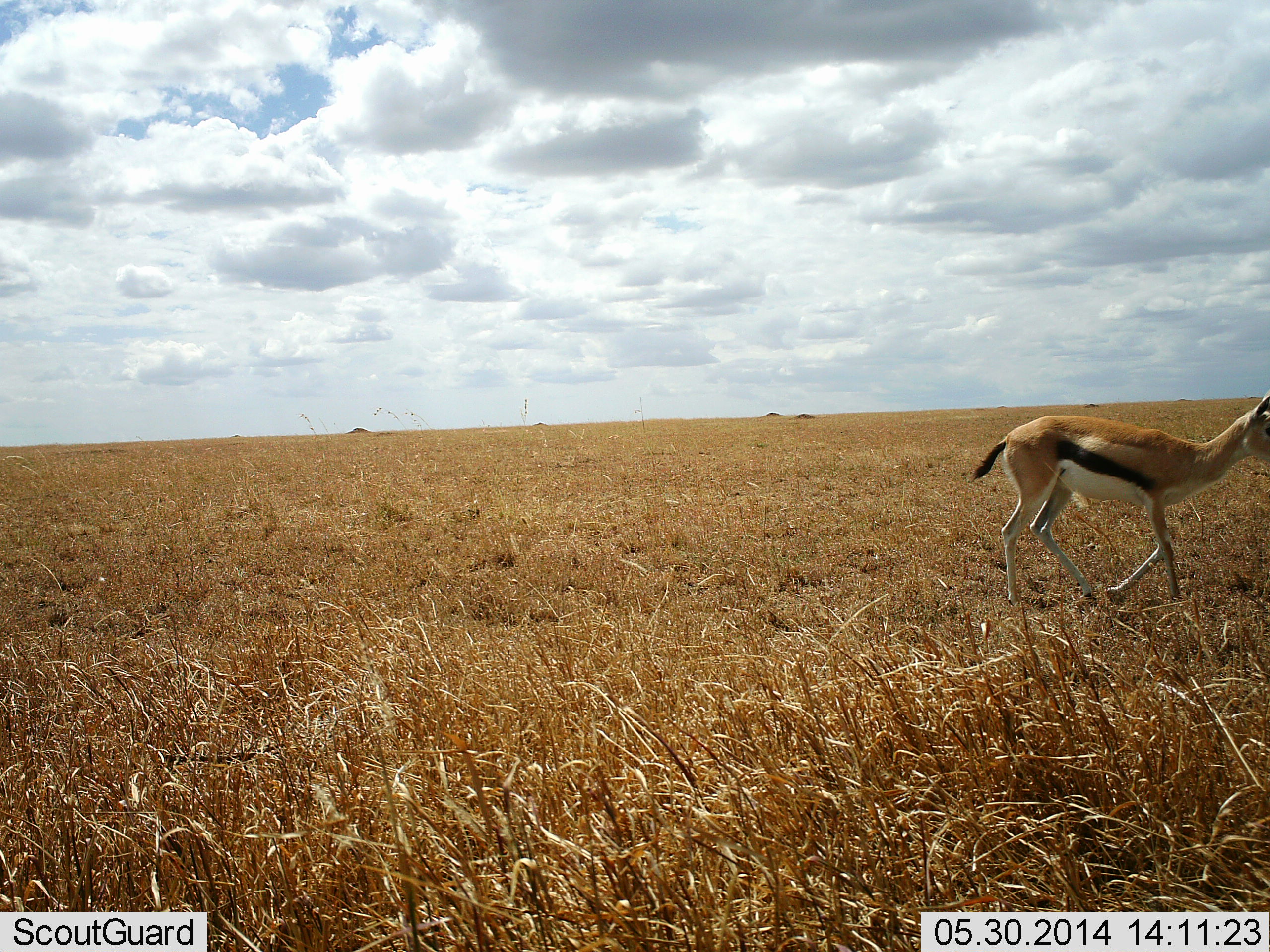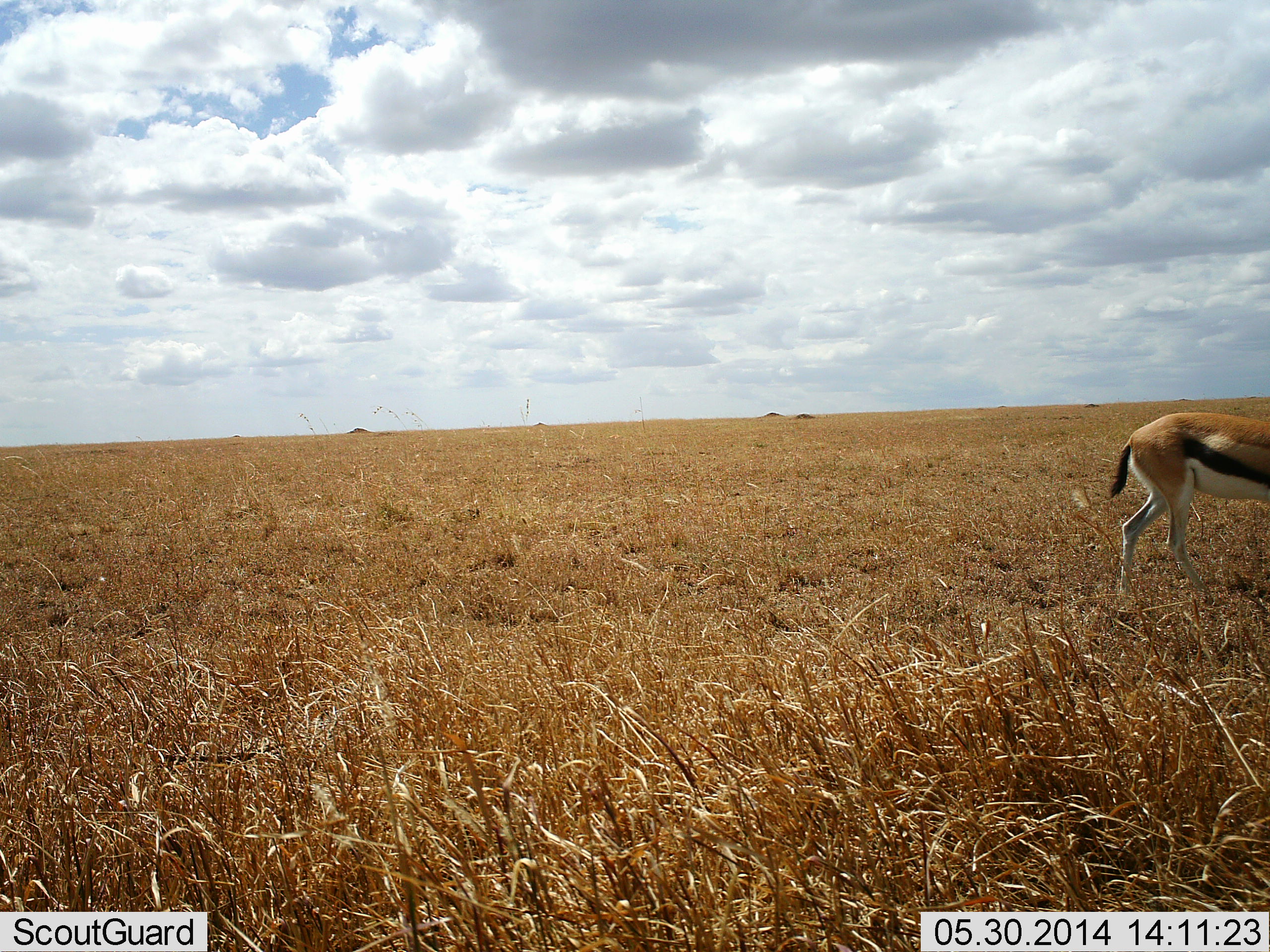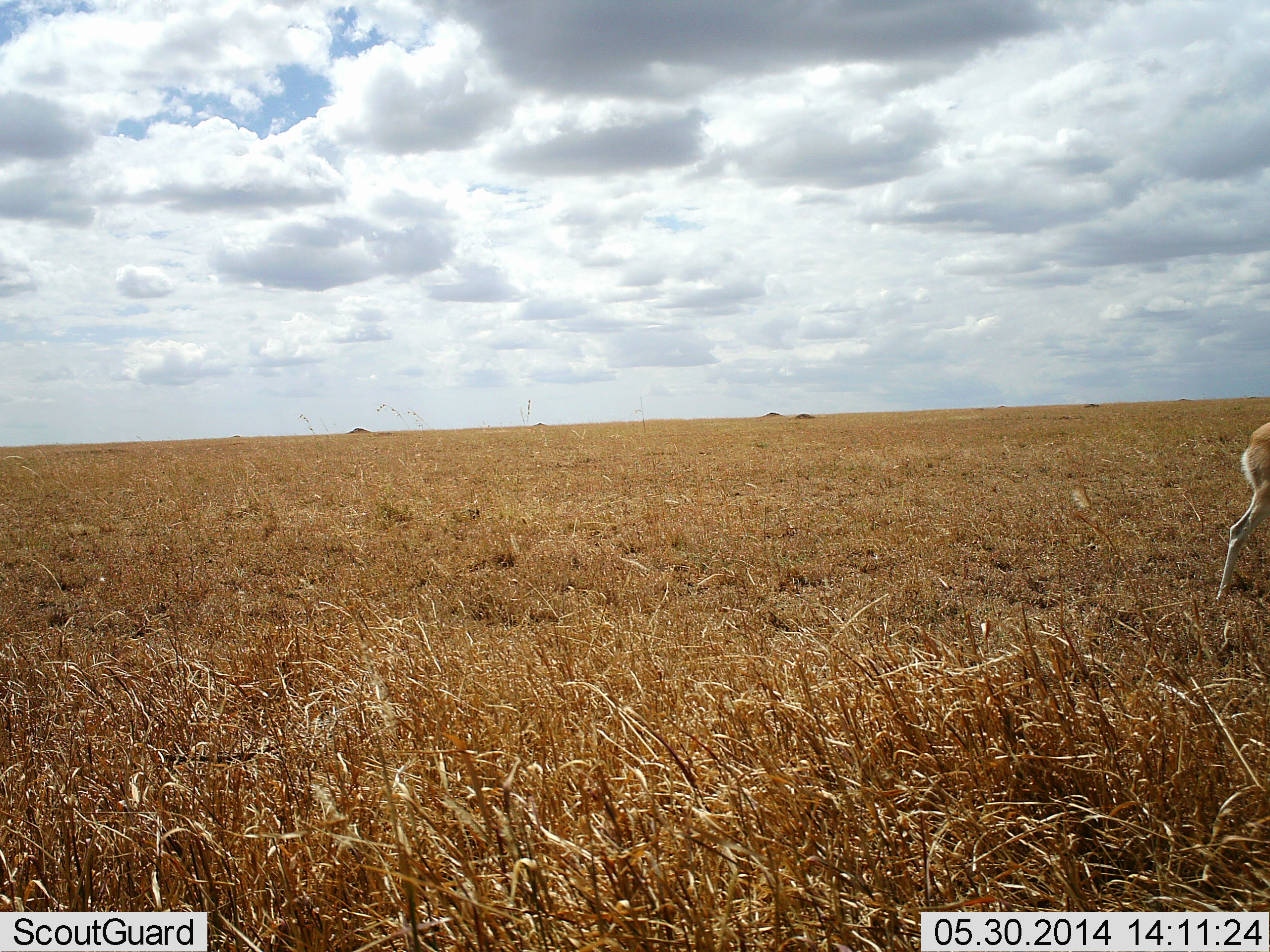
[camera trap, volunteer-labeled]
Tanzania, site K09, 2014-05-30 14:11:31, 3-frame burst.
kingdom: Animalia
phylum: Chordata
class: Mammalia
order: Artiodactyla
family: Bovidae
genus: Eudorcas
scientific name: Eudorcas thomsonii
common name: thomson's gazelle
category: gazellethomsons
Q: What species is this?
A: Gazellethomsons (thomson's gazelle) (Eudorcas thomsonii).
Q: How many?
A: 1.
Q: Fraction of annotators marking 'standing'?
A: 10%.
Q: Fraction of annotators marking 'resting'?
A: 0%.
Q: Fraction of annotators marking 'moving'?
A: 90%.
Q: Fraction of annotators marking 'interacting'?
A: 0%.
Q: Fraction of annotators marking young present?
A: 0%.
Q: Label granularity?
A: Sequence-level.